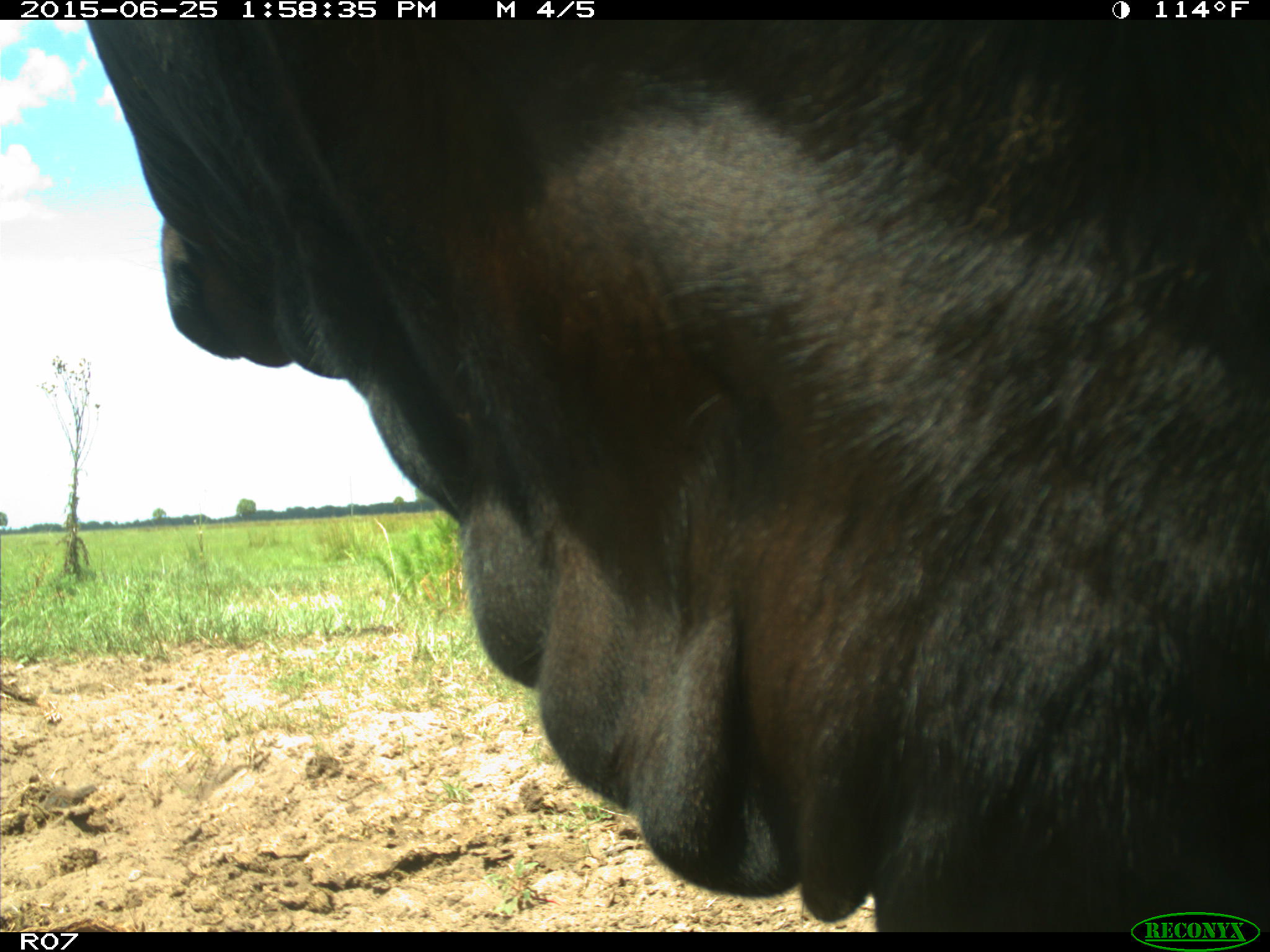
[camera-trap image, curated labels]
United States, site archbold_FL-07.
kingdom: Animalia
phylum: Chordata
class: Mammalia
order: Artiodactyla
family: Bovidae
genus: Bos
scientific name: Bos taurus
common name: domestic cow